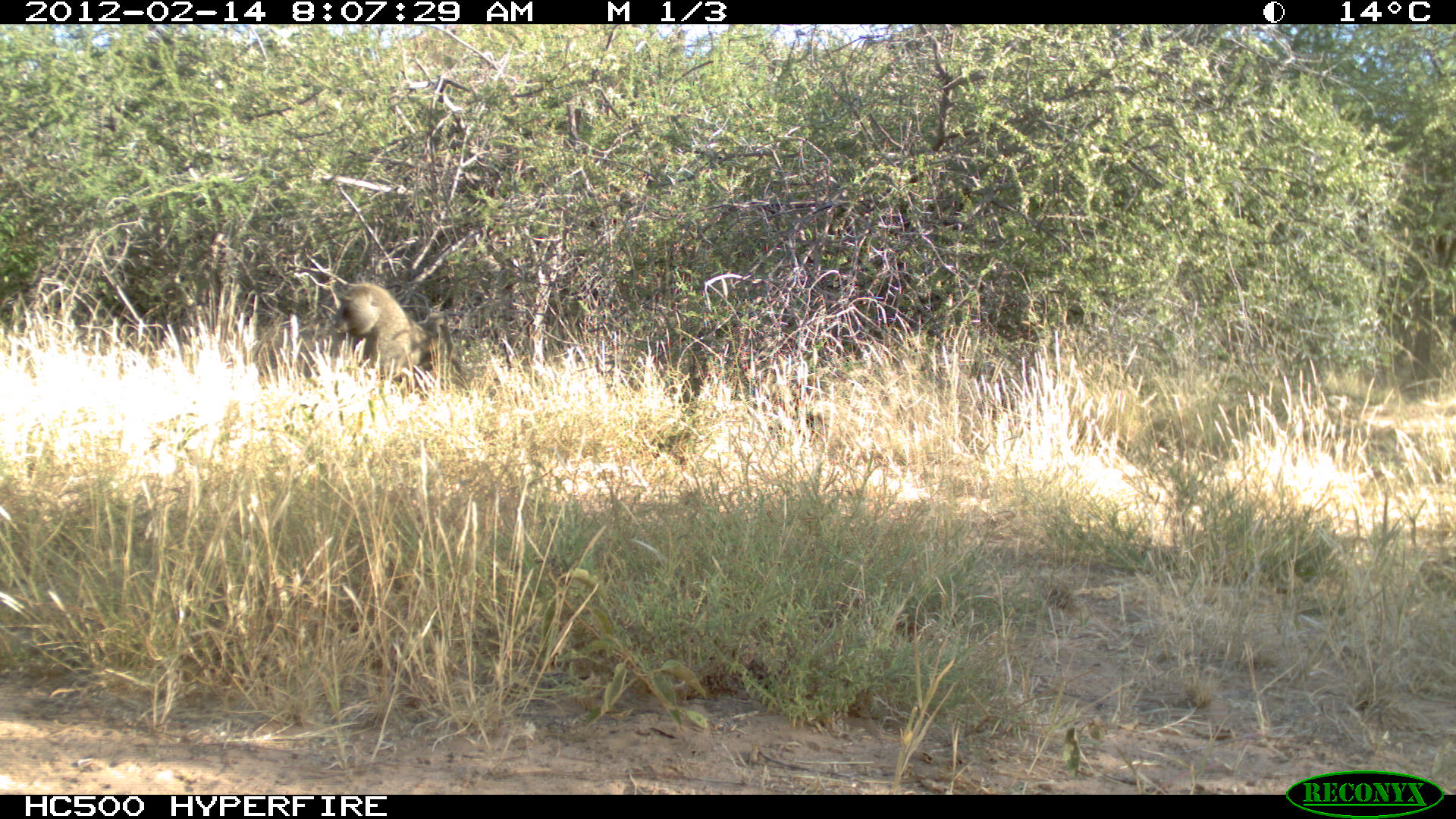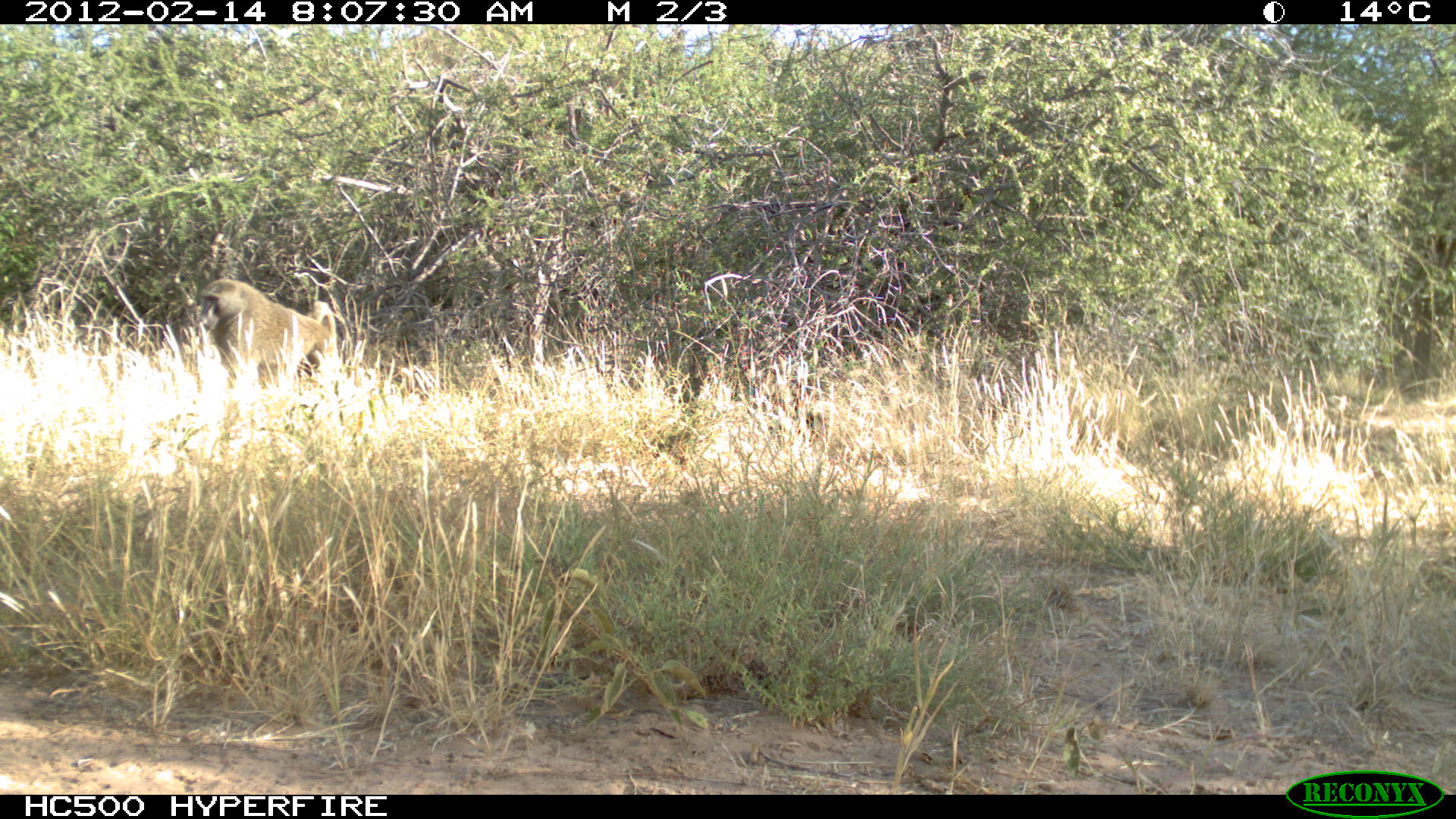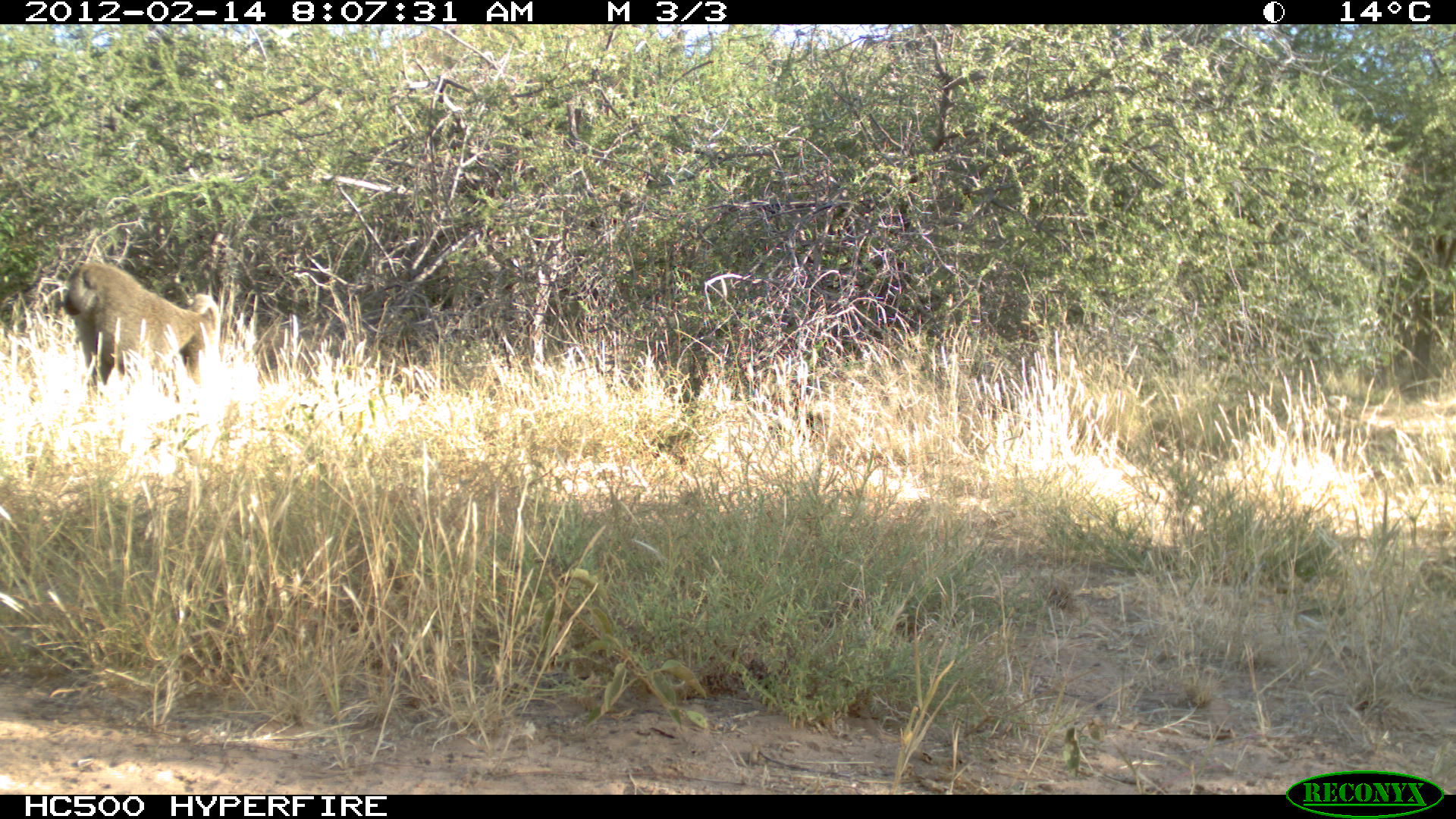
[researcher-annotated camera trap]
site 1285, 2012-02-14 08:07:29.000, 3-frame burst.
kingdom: Animalia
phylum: Chordata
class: Mammalia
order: Primates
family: Cercopithecidae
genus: Papio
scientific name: Papio anubis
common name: olive baboon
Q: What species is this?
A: Papio anubis (olive baboon).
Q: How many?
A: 1.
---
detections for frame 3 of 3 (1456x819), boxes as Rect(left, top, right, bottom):
papio anubis: Rect(61, 258, 222, 403)